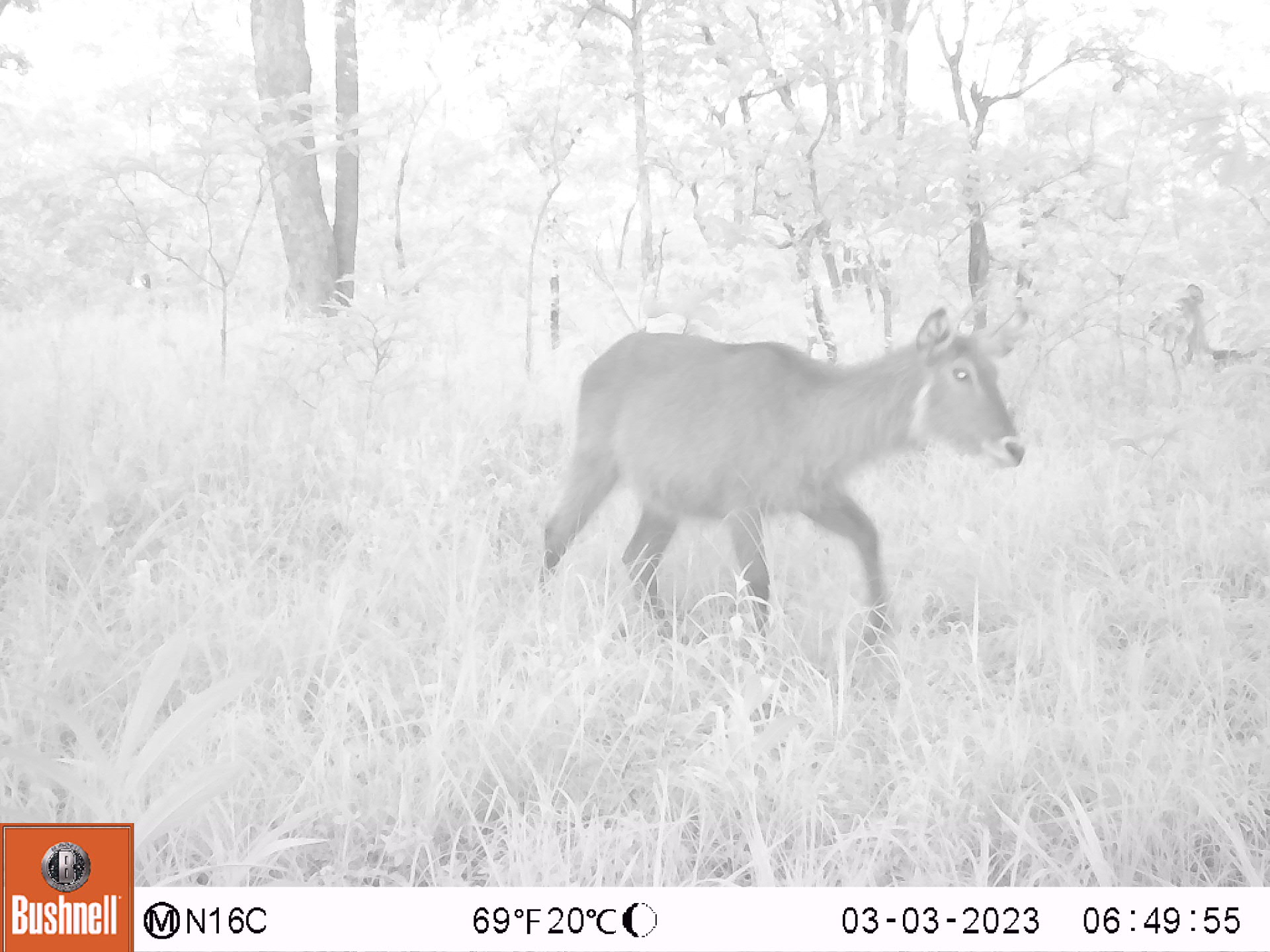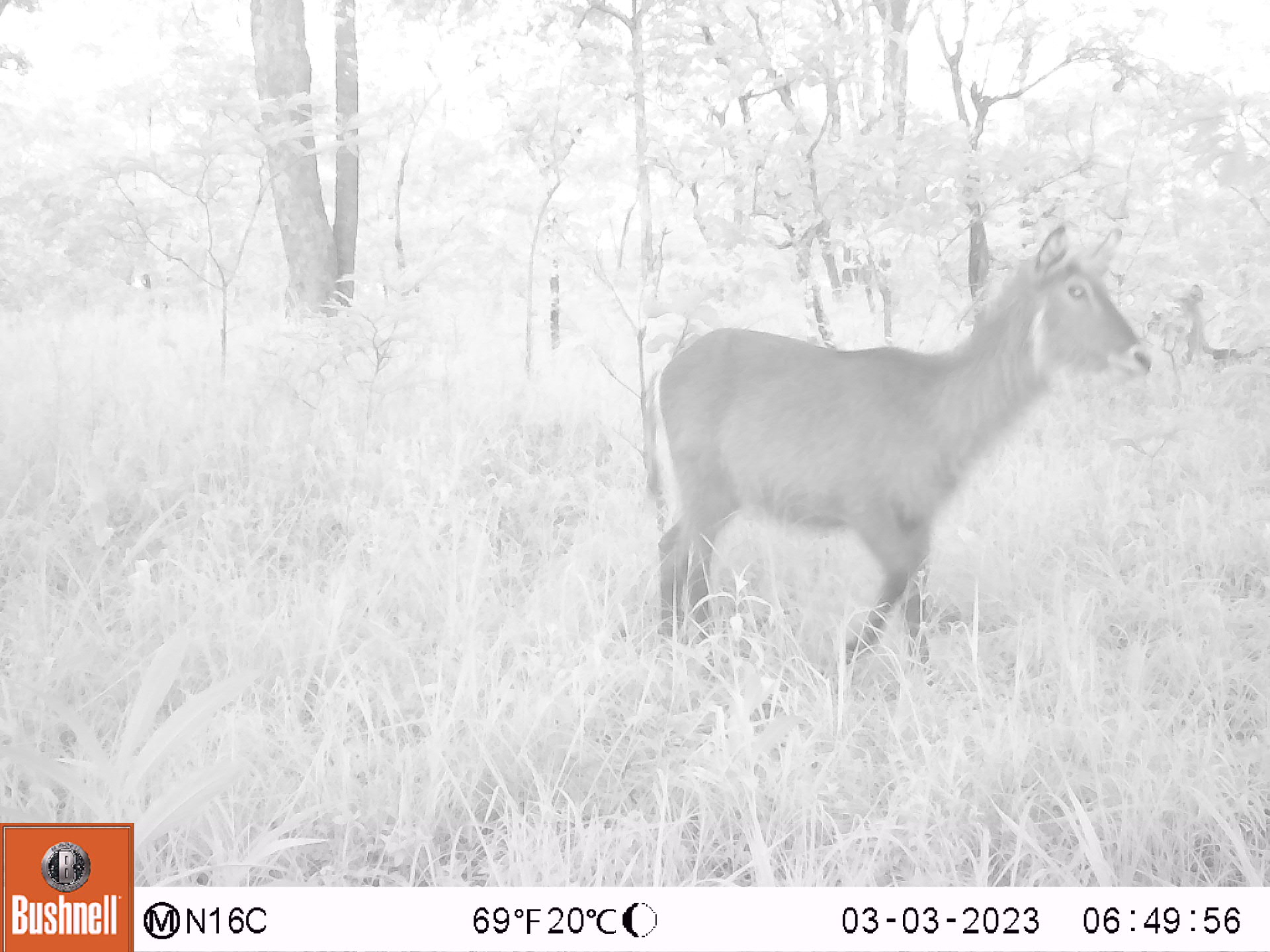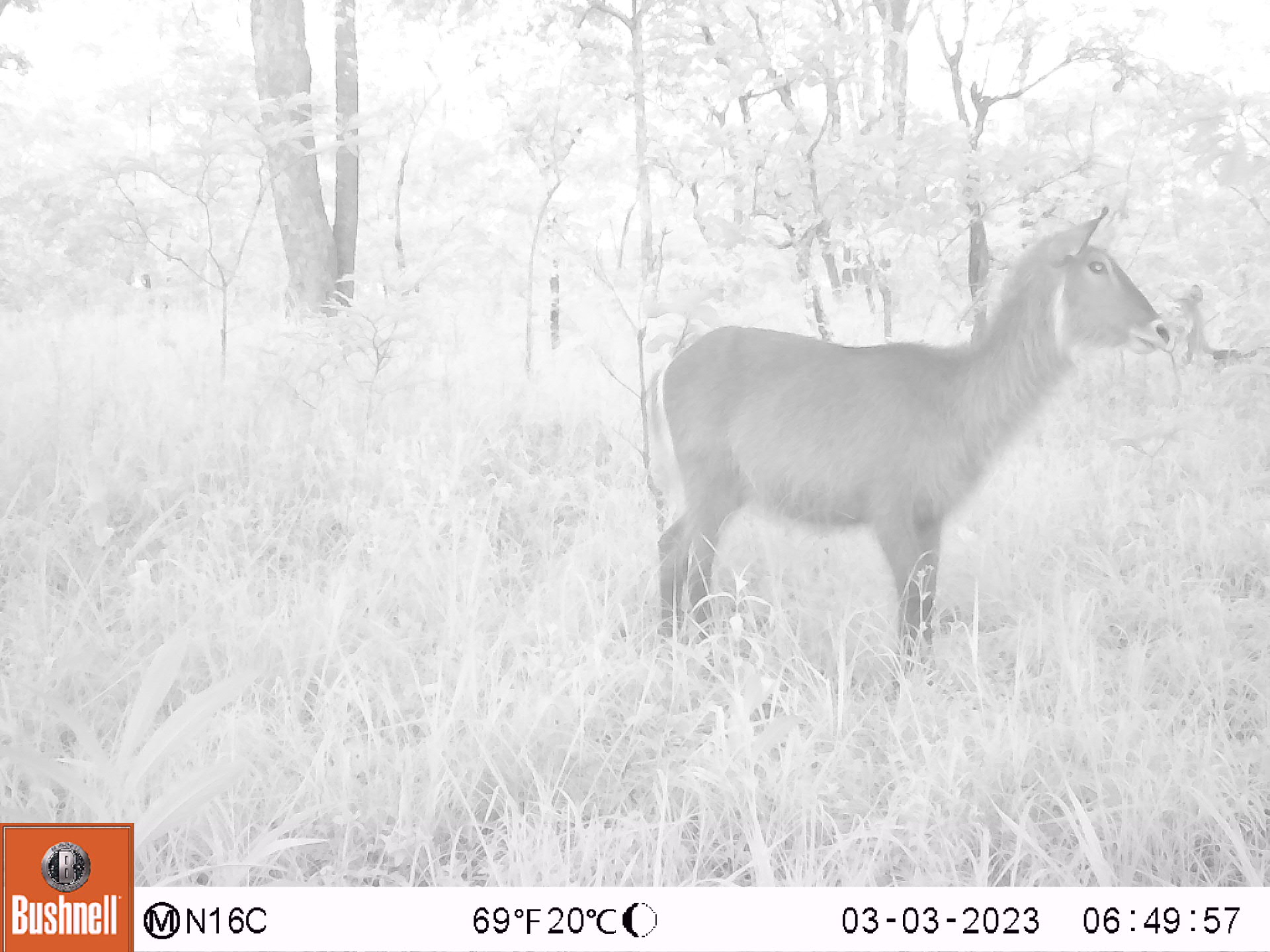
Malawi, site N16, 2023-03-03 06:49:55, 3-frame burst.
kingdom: Animalia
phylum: Chordata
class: Mammalia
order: Artiodactyla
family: Bovidae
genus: Kobus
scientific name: Kobus ellipsiprymnus ellipsiprymnus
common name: common waterbuck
Common waterbuck (Kobus ellipsiprymnus ellipsiprymnus), count 1.